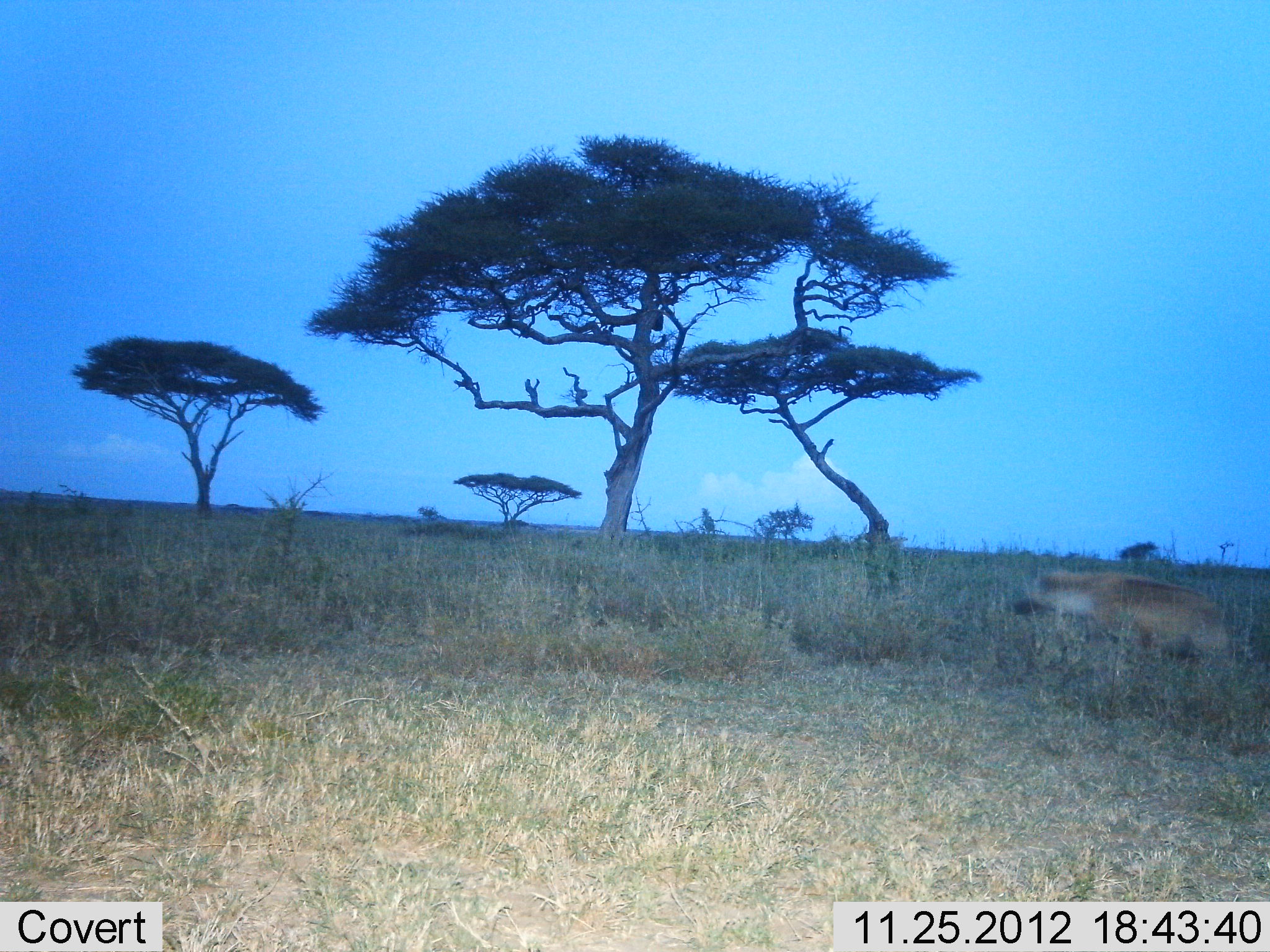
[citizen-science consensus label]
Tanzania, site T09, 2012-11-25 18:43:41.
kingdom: Animalia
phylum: Chordata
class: Mammalia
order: Carnivora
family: Hyaenidae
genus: Crocuta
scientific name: Crocuta crocuta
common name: spotted hyena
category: hyenaspotted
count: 1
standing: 10%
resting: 0%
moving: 90%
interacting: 0%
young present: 0%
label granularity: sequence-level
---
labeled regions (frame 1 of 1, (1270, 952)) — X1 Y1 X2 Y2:
animal: 1012 568 1233 660